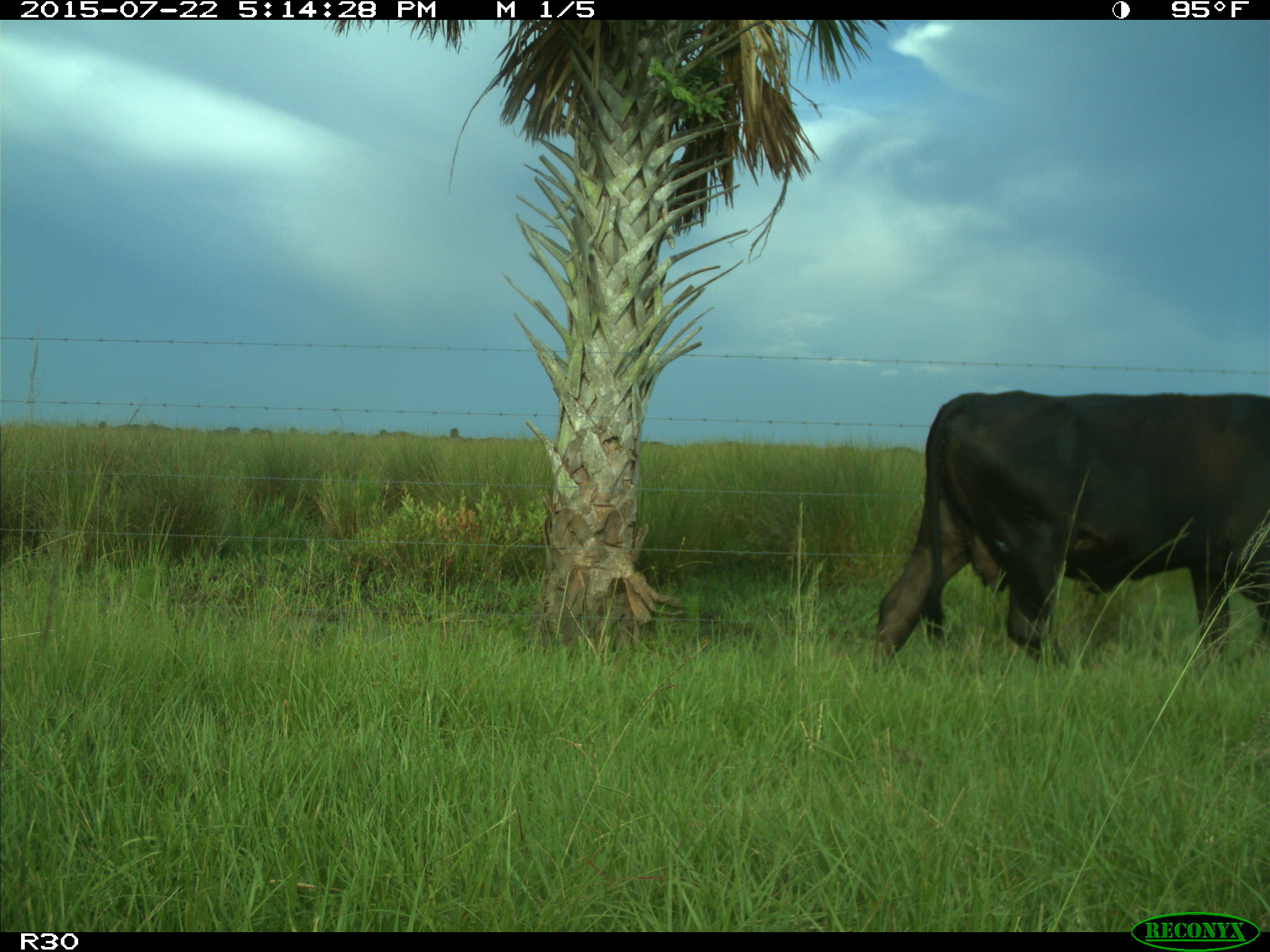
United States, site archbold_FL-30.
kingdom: Animalia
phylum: Chordata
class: Mammalia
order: Artiodactyla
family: Bovidae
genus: Bos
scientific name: Bos taurus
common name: domestic cow